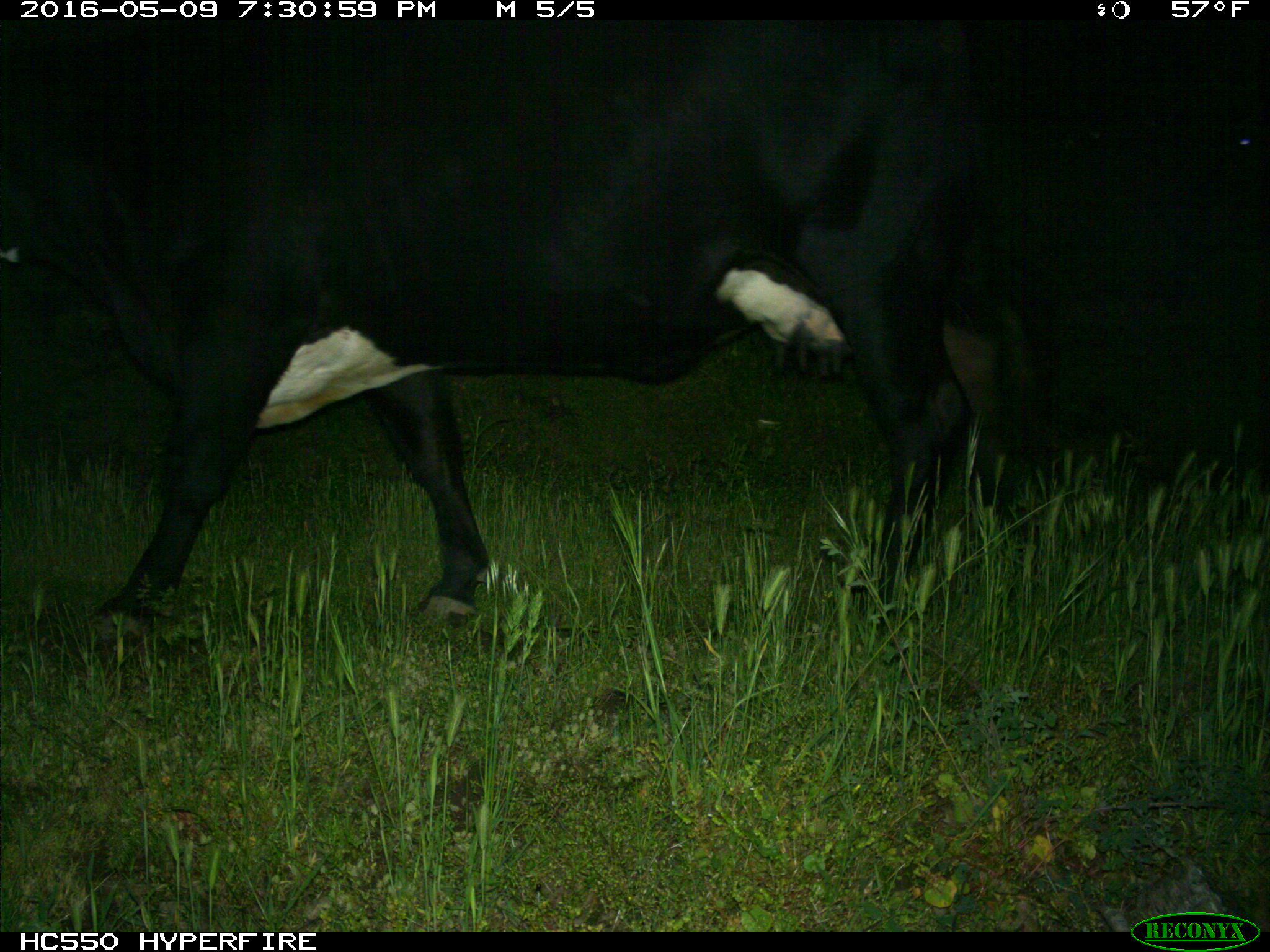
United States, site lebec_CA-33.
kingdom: Animalia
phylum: Chordata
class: Mammalia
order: Artiodactyla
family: Bovidae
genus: Bos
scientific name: Bos taurus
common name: domestic cow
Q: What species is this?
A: Bos taurus (domestic cow).